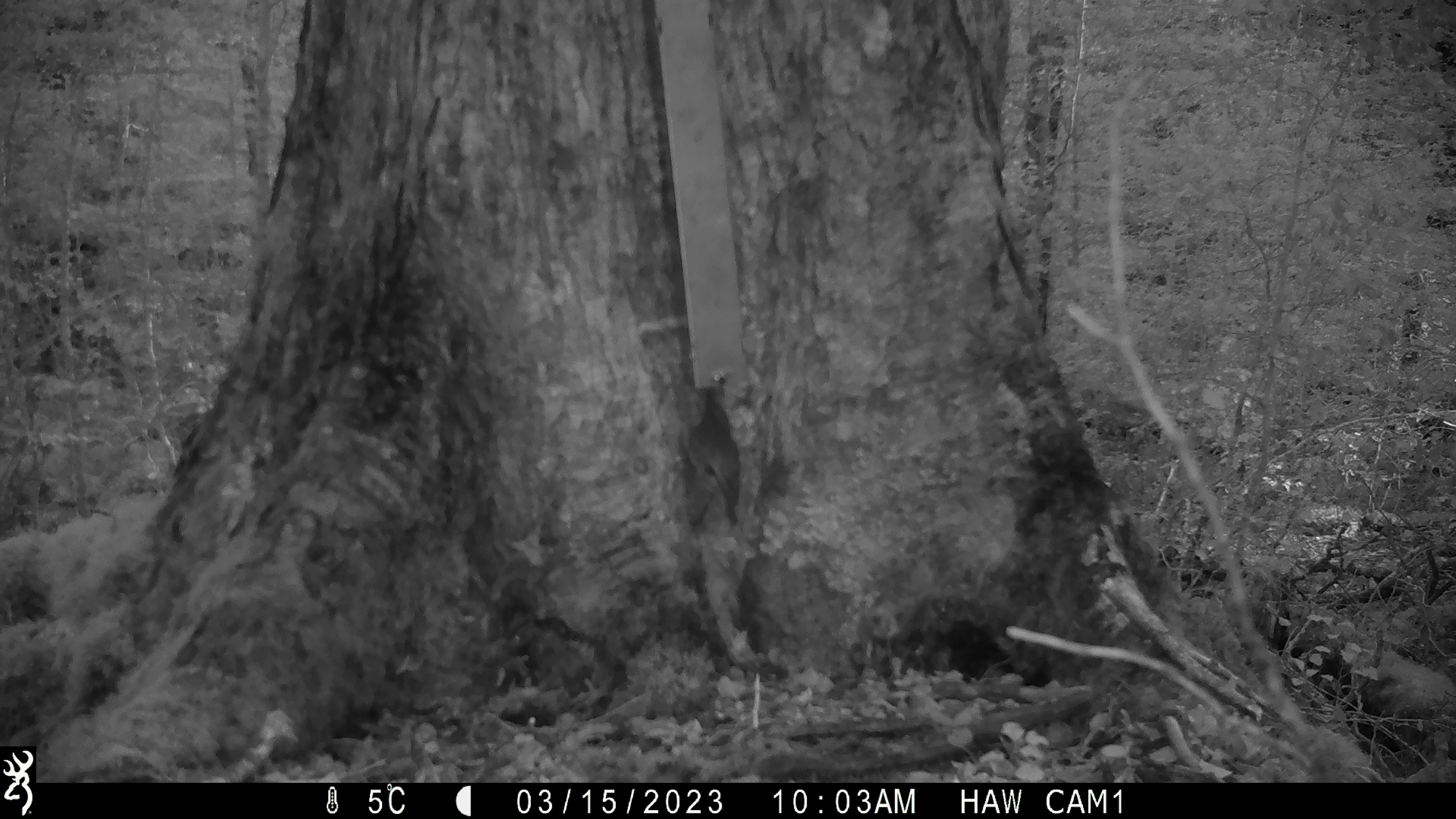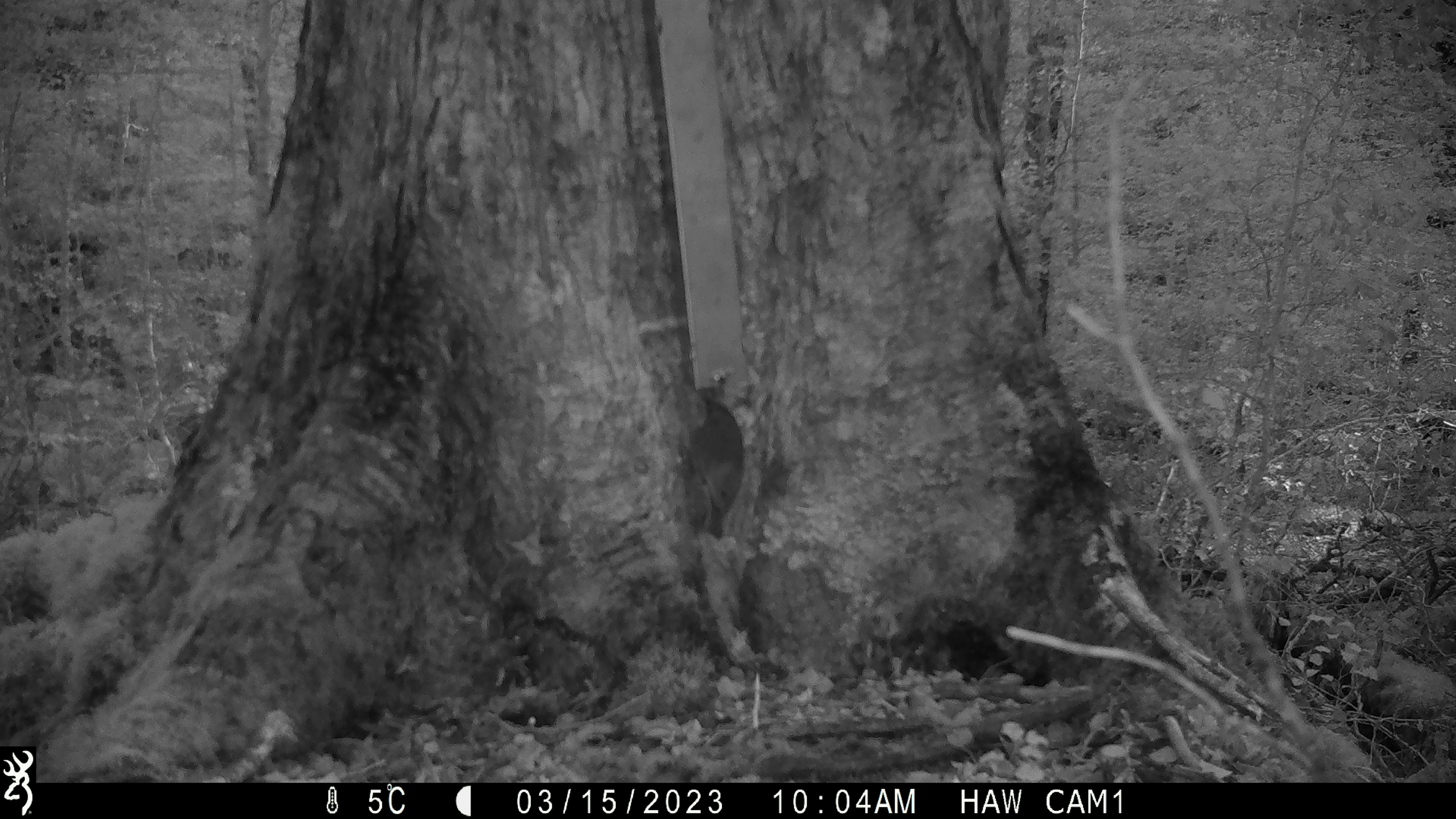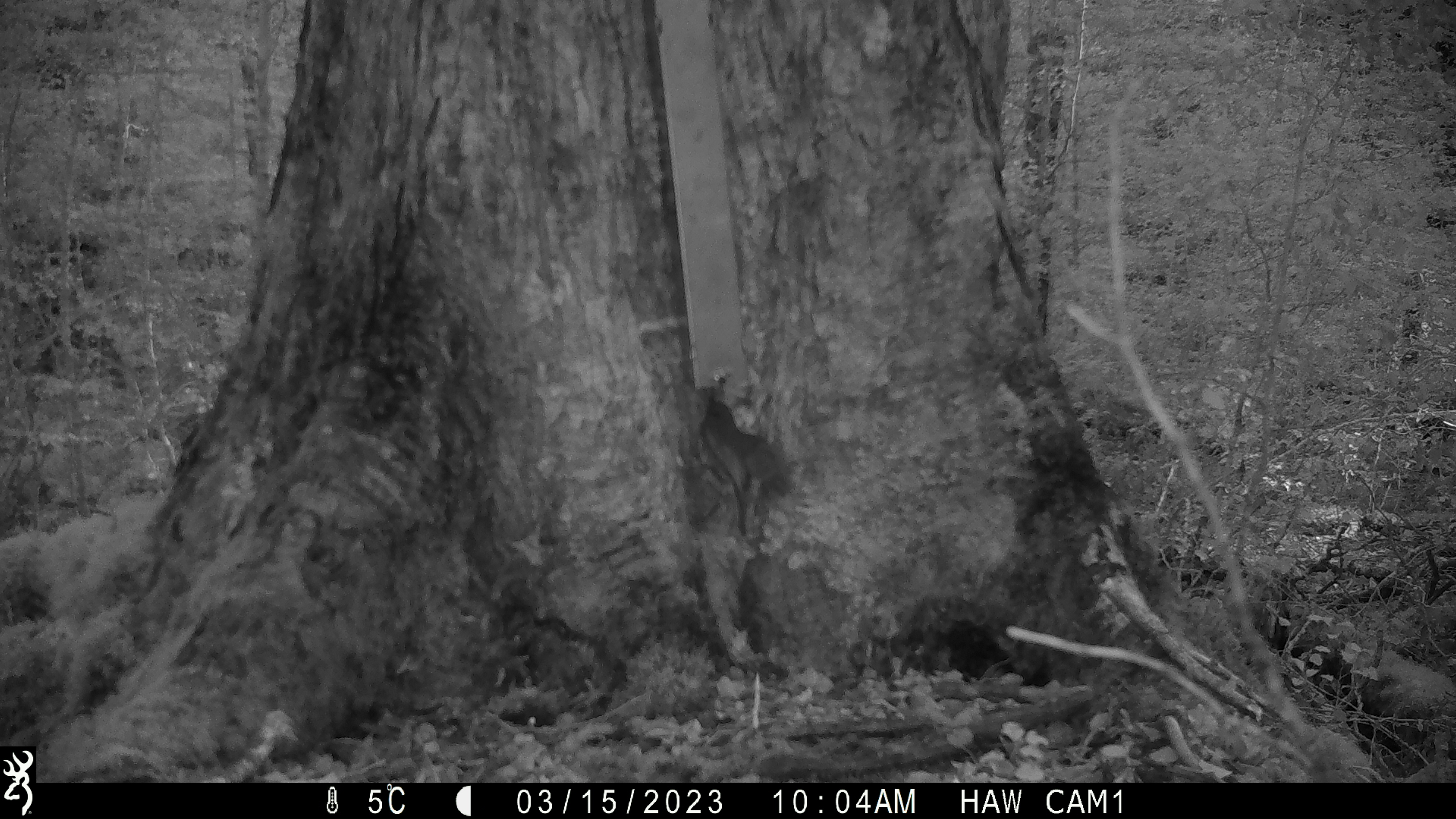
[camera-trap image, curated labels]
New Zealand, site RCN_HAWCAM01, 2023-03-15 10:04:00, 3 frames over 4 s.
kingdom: Animalia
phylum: Chordata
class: Aves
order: Passeriformes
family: Petroicidae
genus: Petroica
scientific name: Petroica australis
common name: new zealand robin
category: robin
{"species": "robin (new zealand robin) (Petroica australis)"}